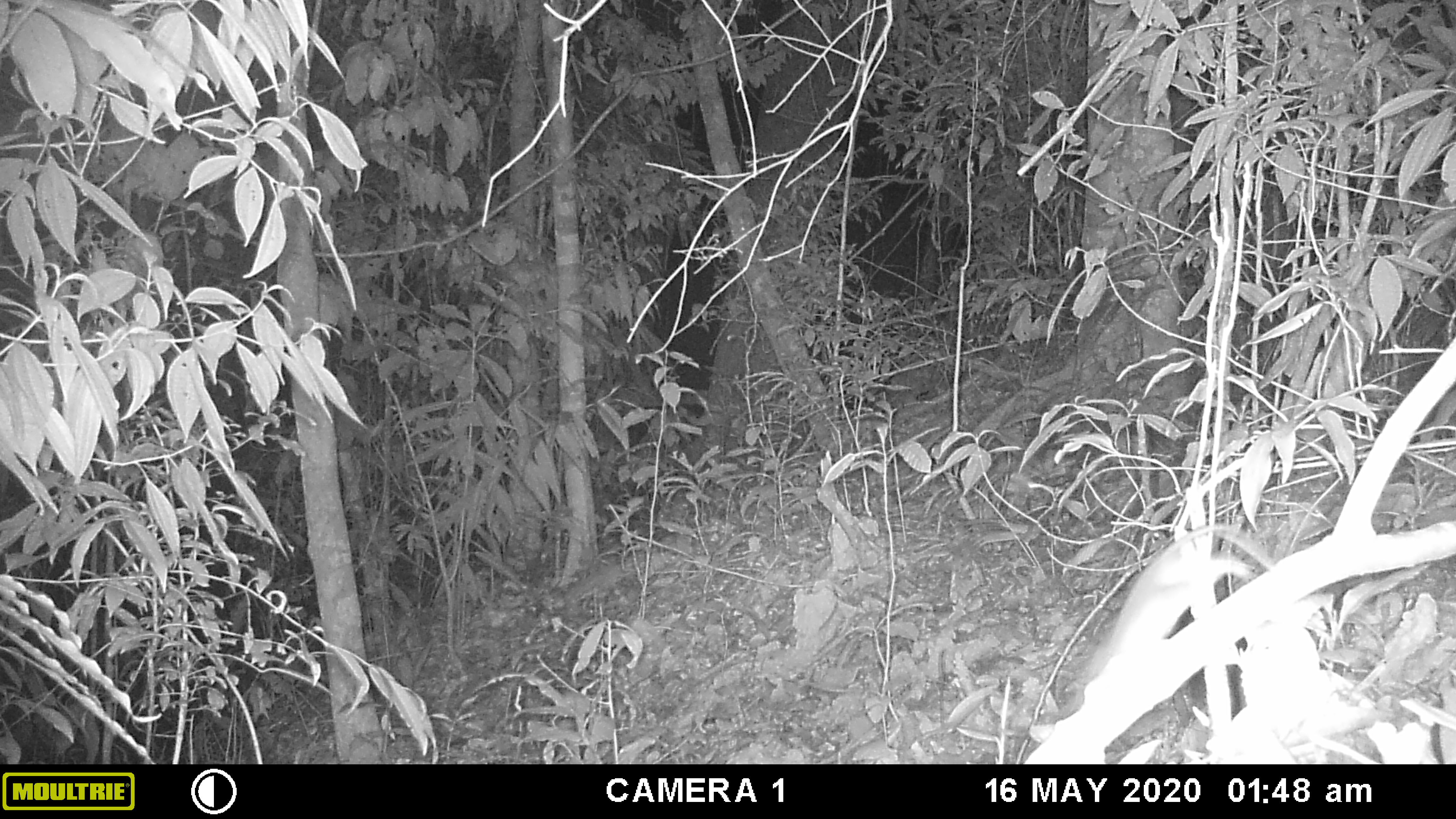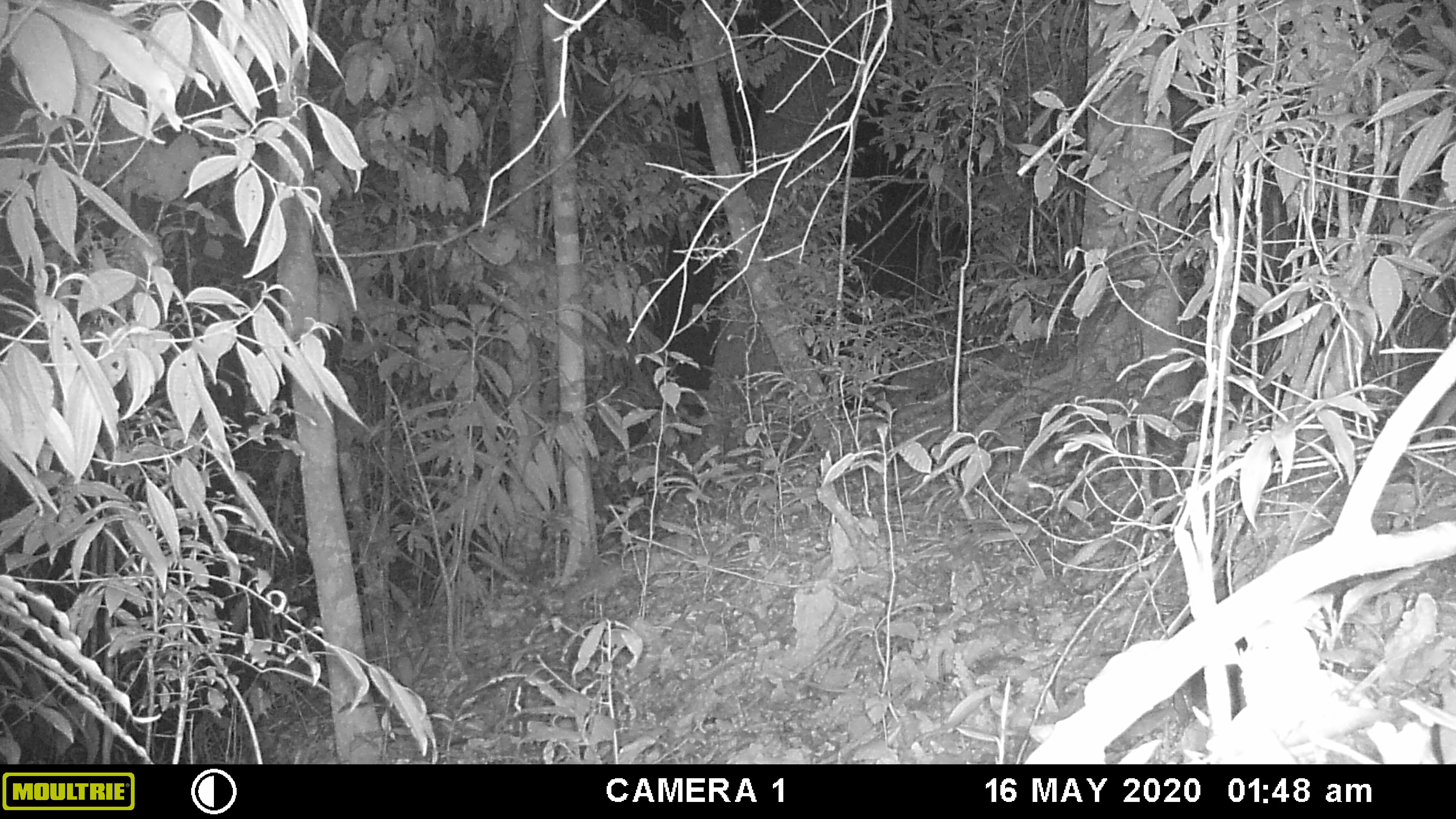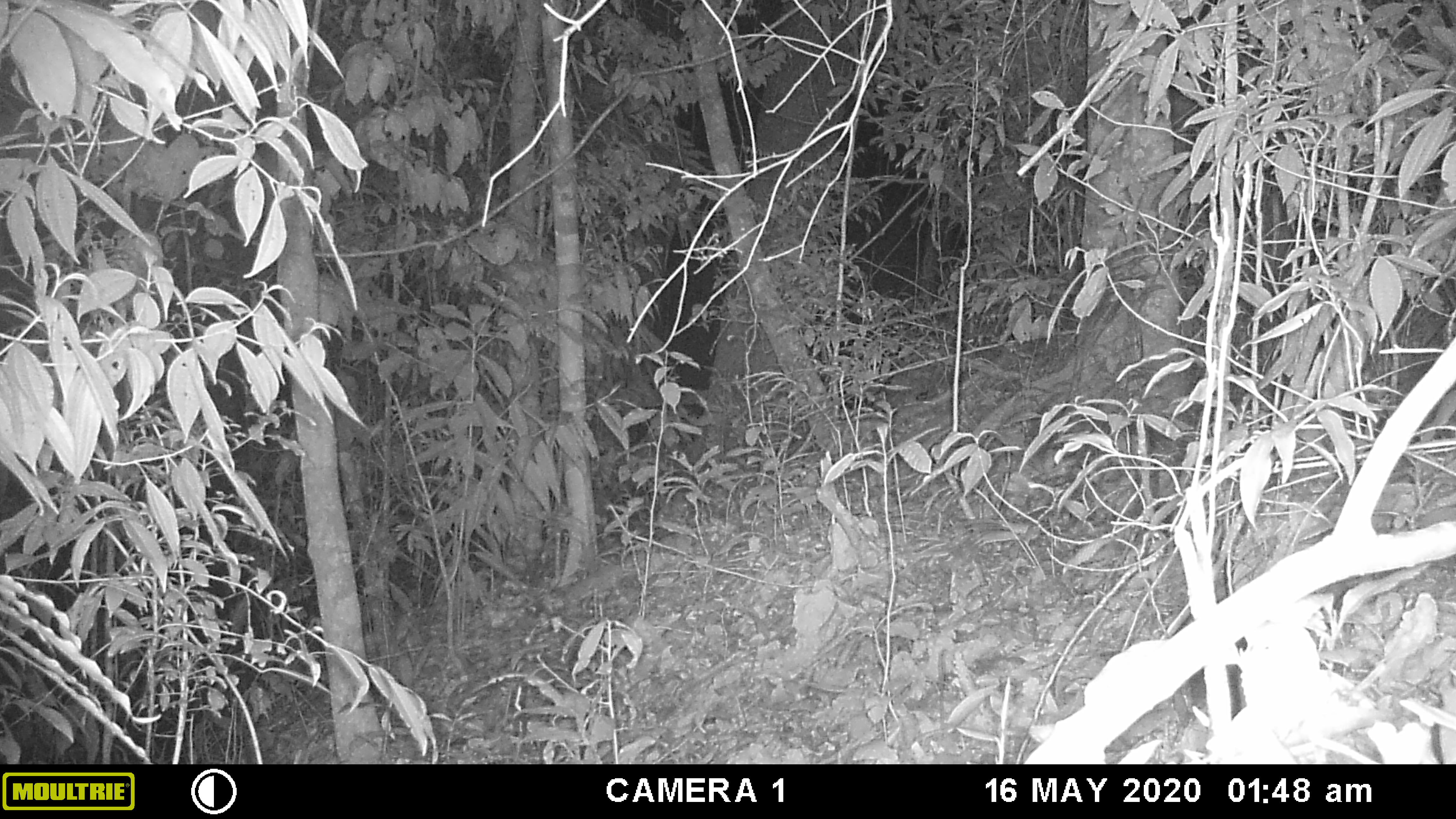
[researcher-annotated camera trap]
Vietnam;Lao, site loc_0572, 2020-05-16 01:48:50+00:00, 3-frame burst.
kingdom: Animalia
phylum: Chordata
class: Mammalia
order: Rodentia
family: Muridae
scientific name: Muridae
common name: old-world mice and rats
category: unidentified murid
Unidentified murid (old-world mice and rats) (Muridae). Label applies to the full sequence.